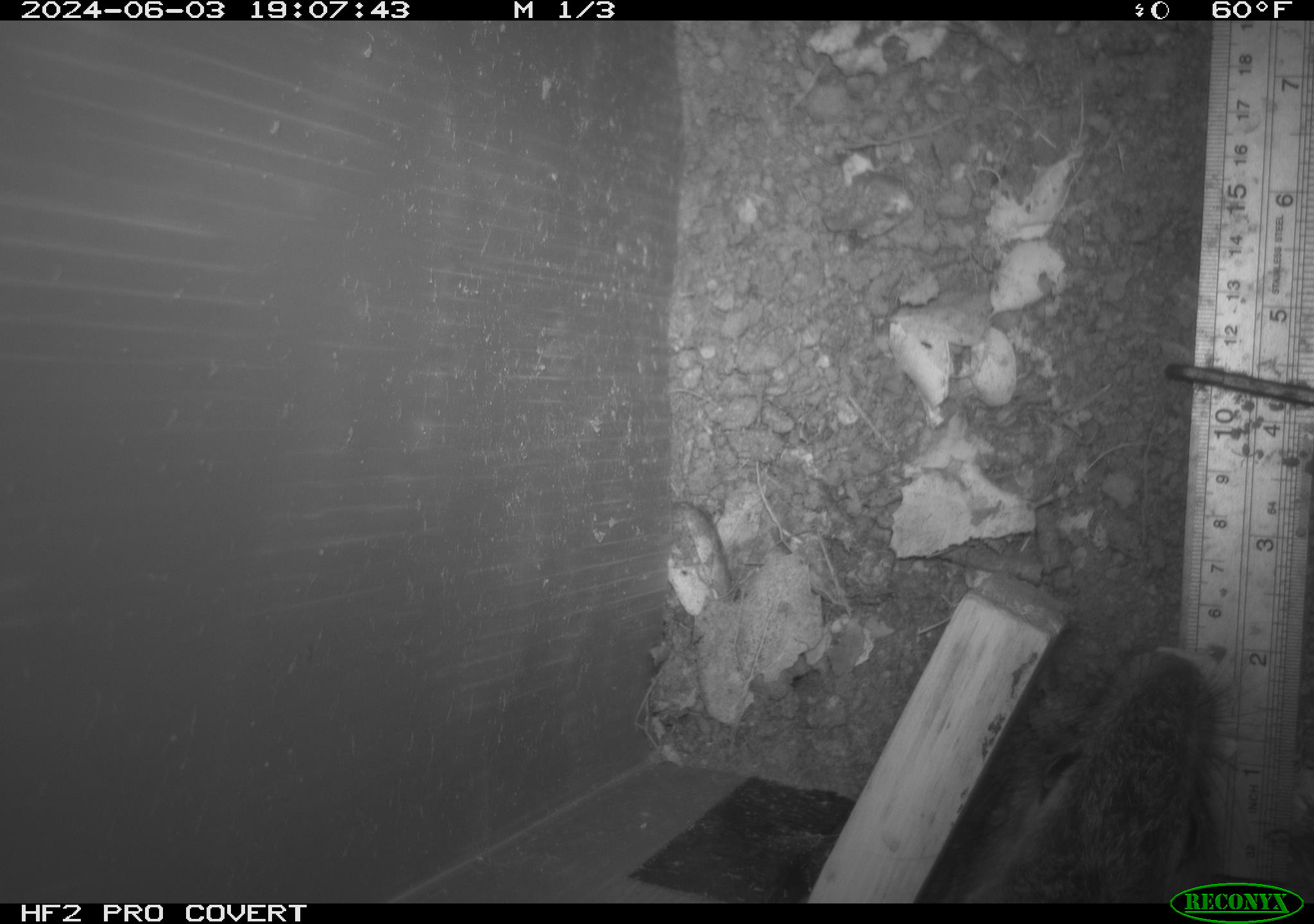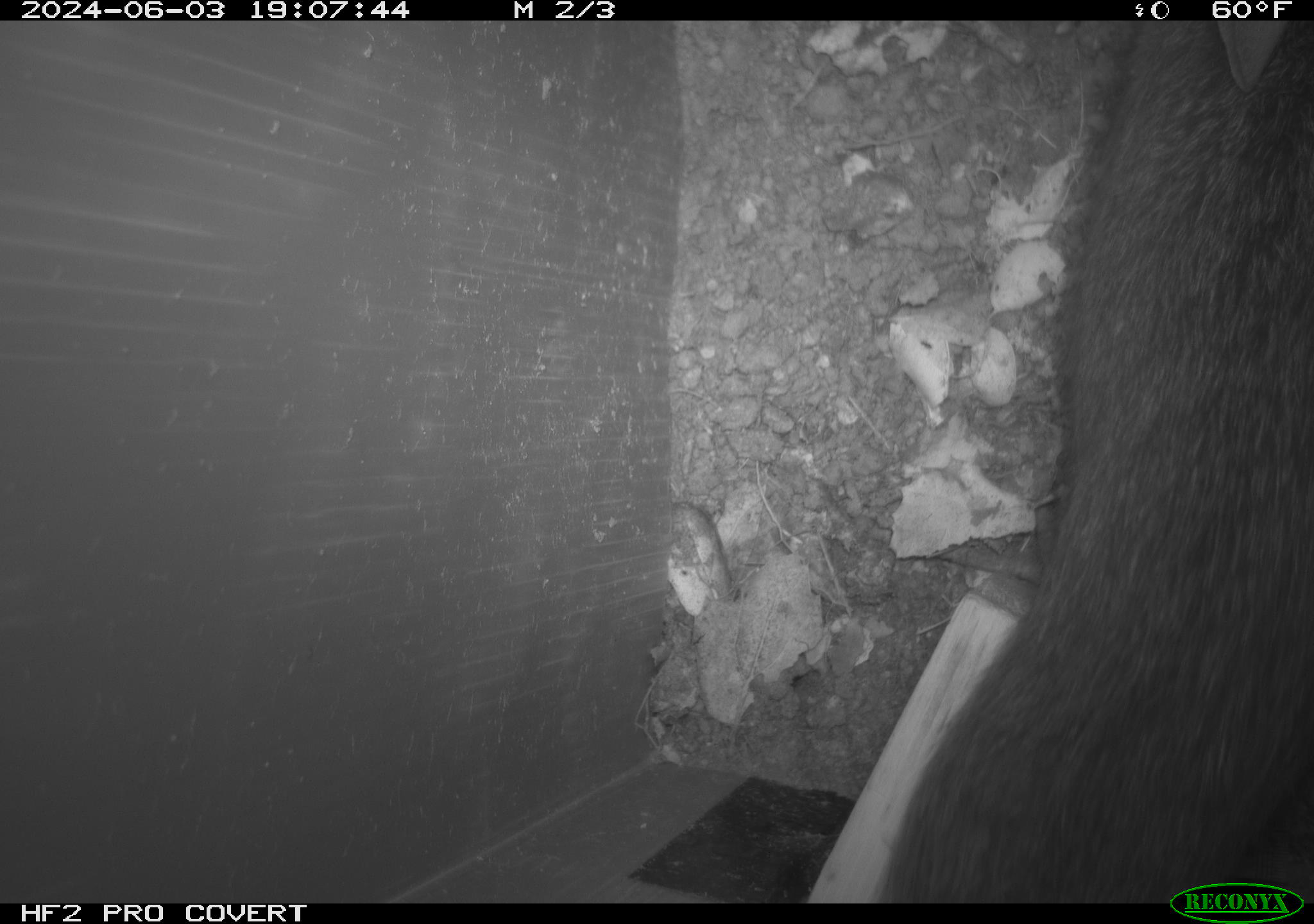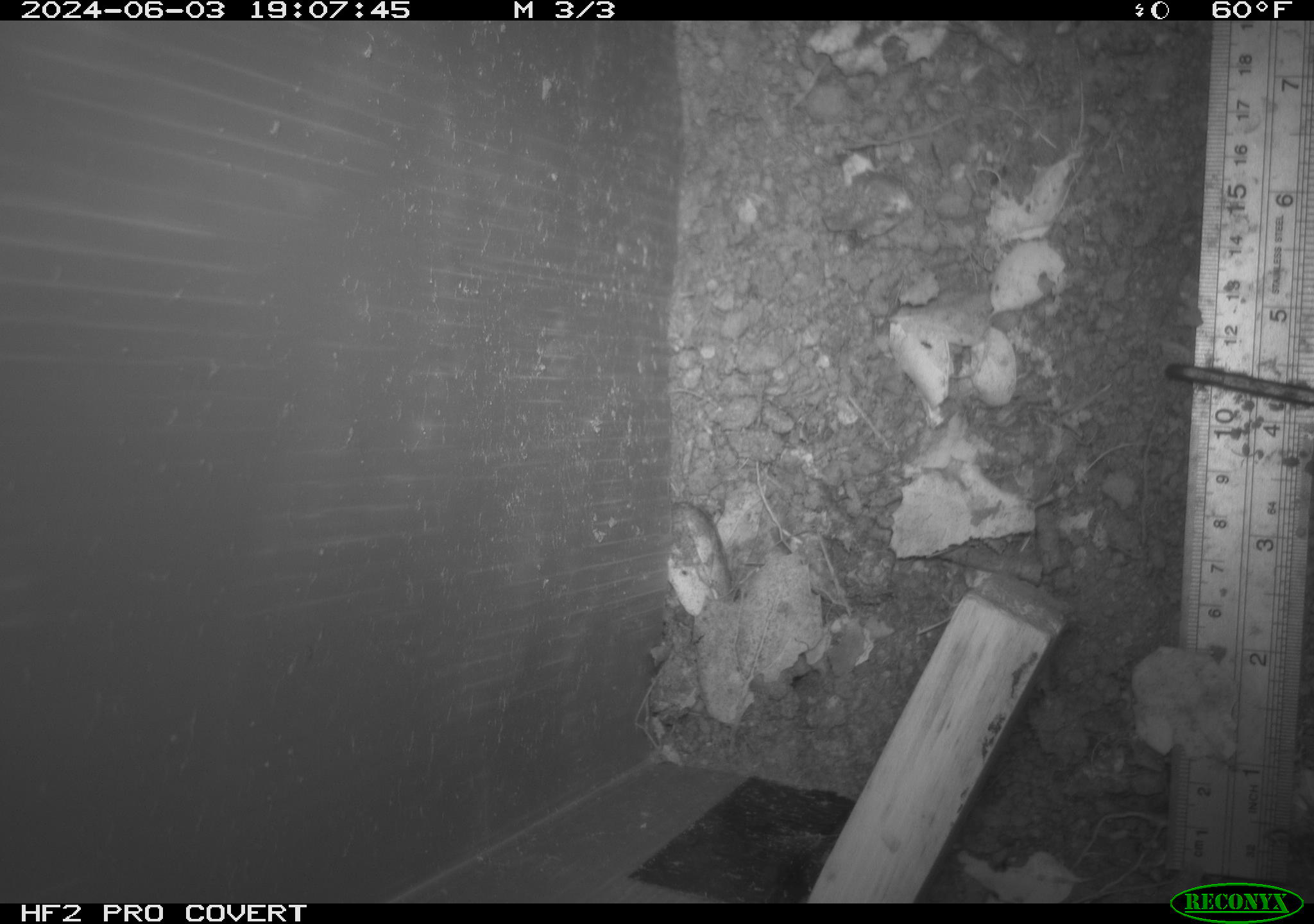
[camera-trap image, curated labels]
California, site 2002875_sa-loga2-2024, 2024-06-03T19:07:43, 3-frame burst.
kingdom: Animalia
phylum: Chordata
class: Mammalia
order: Lagomorpha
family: Leporidae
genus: Sylvilagus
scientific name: Sylvilagus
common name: cottontail rabbits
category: sylvilagus species